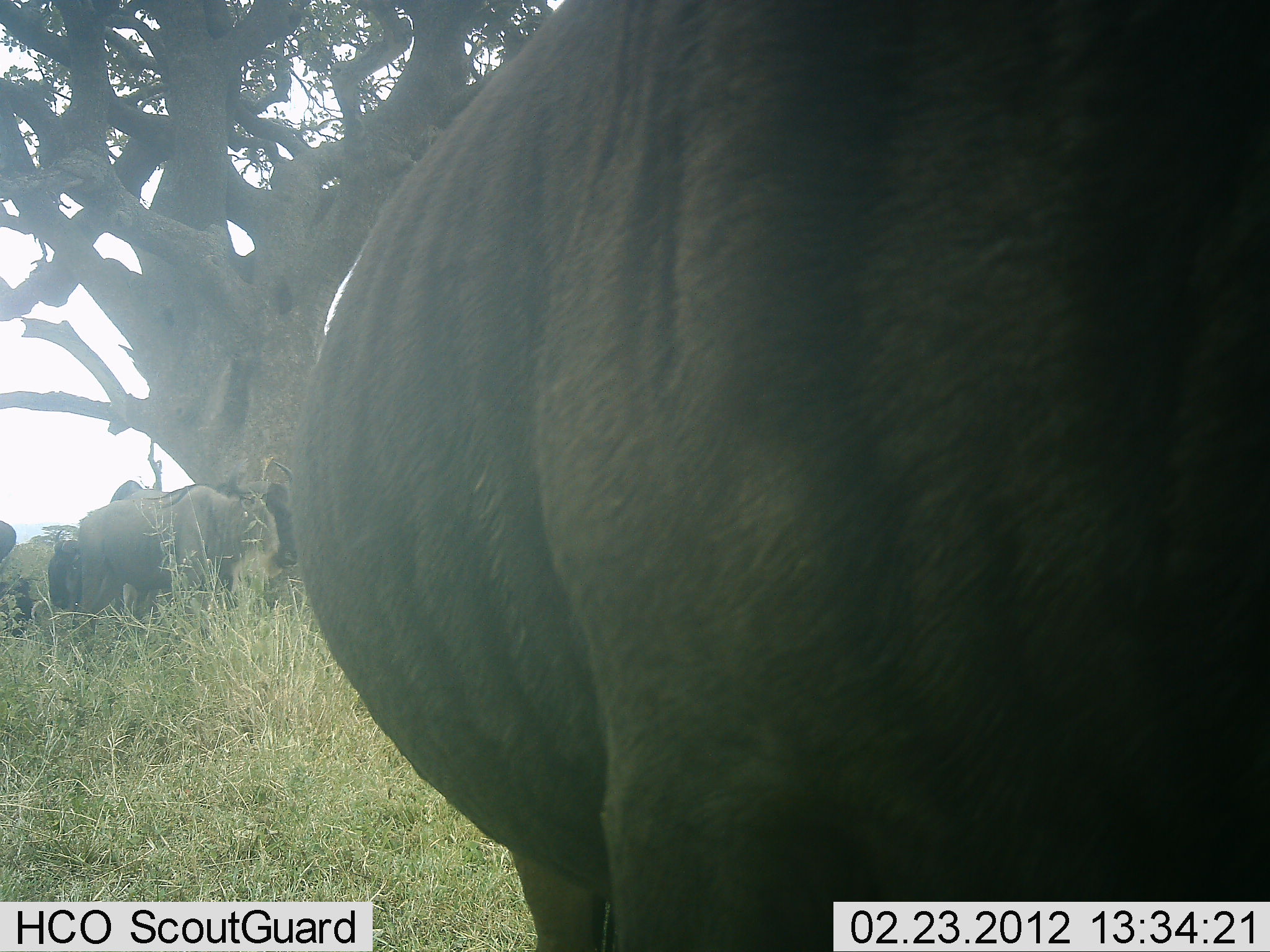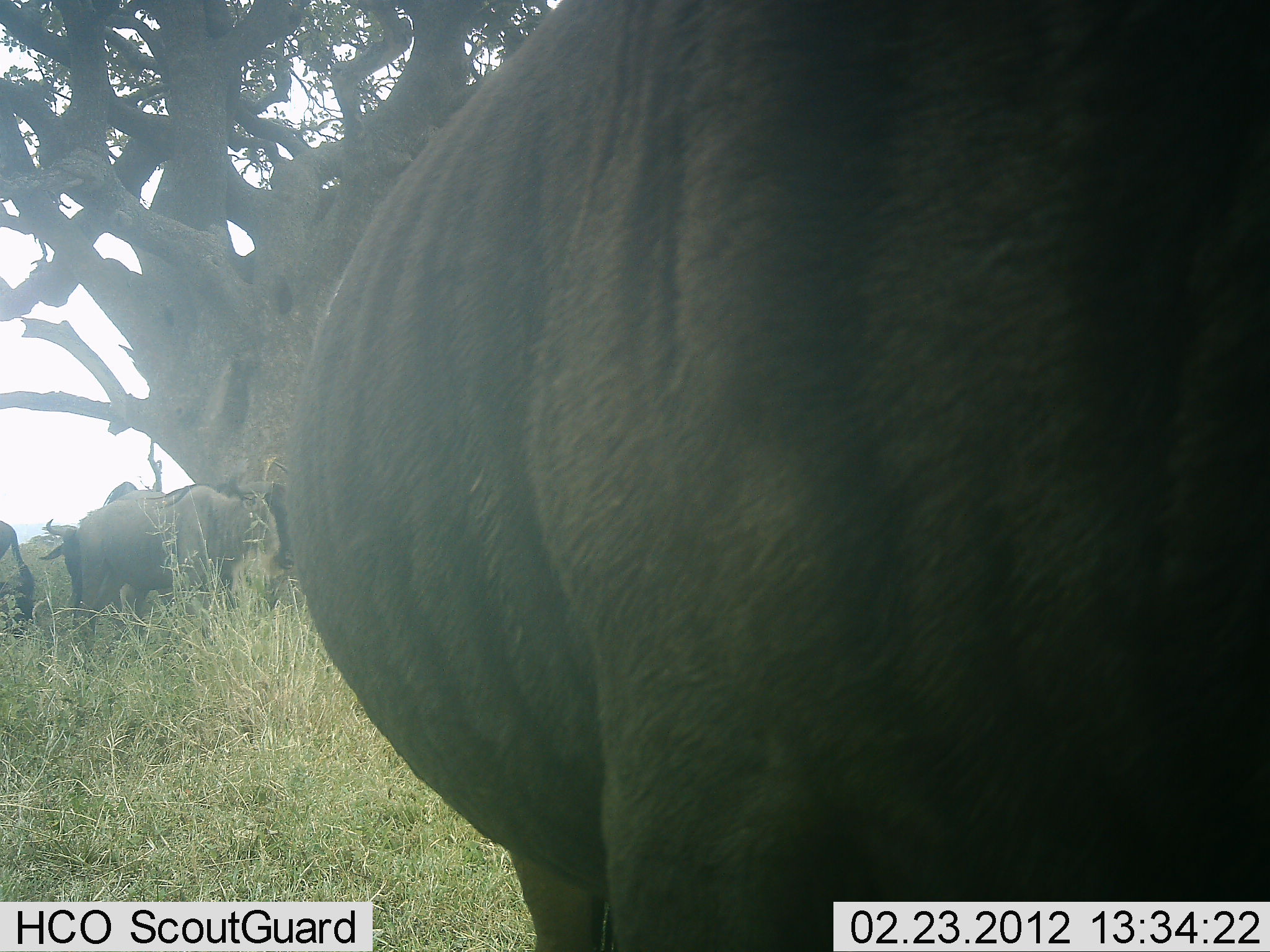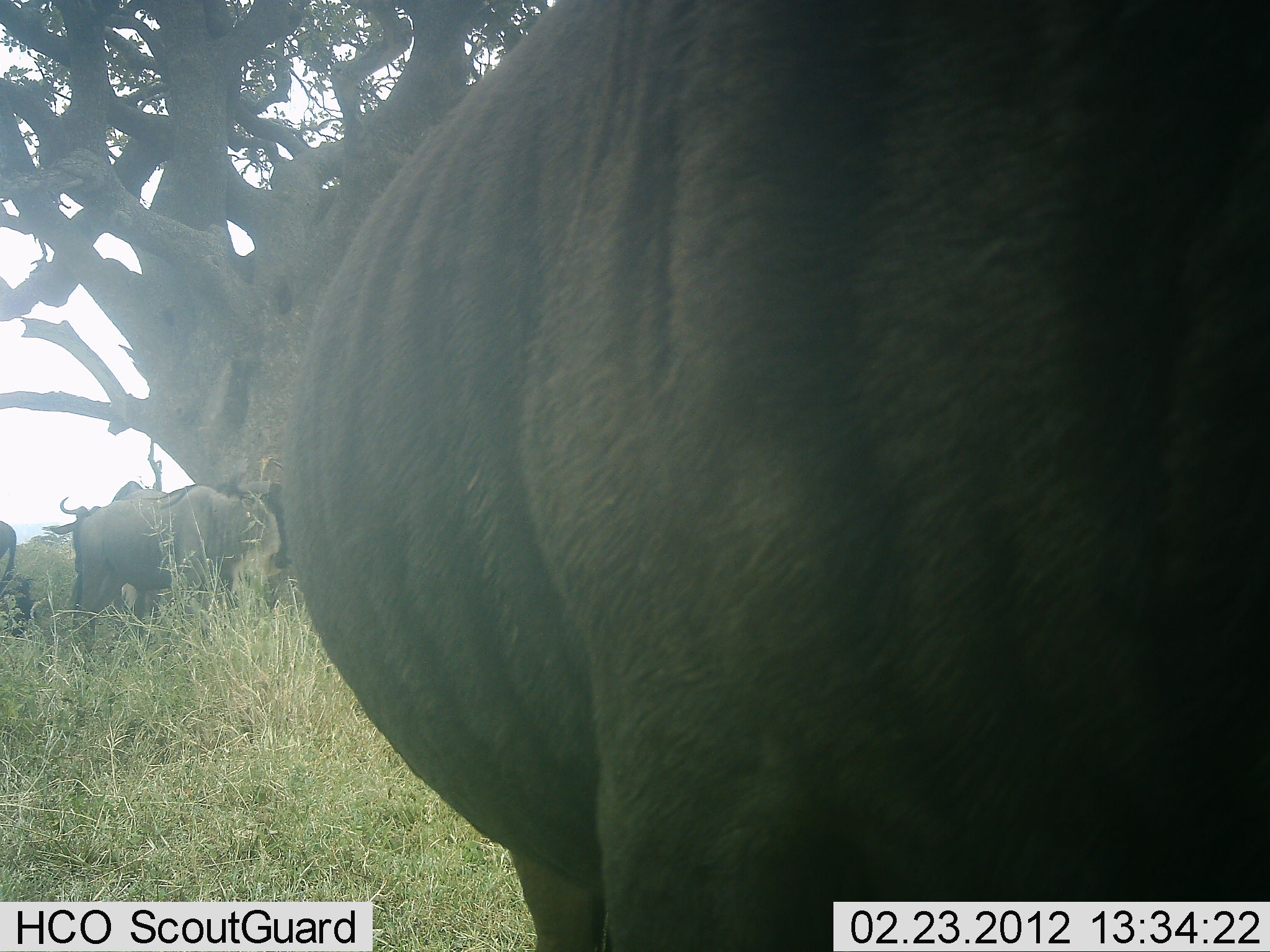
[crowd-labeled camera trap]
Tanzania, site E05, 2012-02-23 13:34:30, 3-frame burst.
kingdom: Animalia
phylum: Chordata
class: Mammalia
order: Artiodactyla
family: Bovidae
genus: Connochaetes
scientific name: Connochaetes taurinus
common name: blue wildebeest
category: wildebeest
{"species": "wildebeest (blue wildebeest) (Connochaetes taurinus)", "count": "4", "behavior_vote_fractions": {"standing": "73%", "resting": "9%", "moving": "0%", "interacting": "0%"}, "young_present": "0%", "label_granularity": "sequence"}